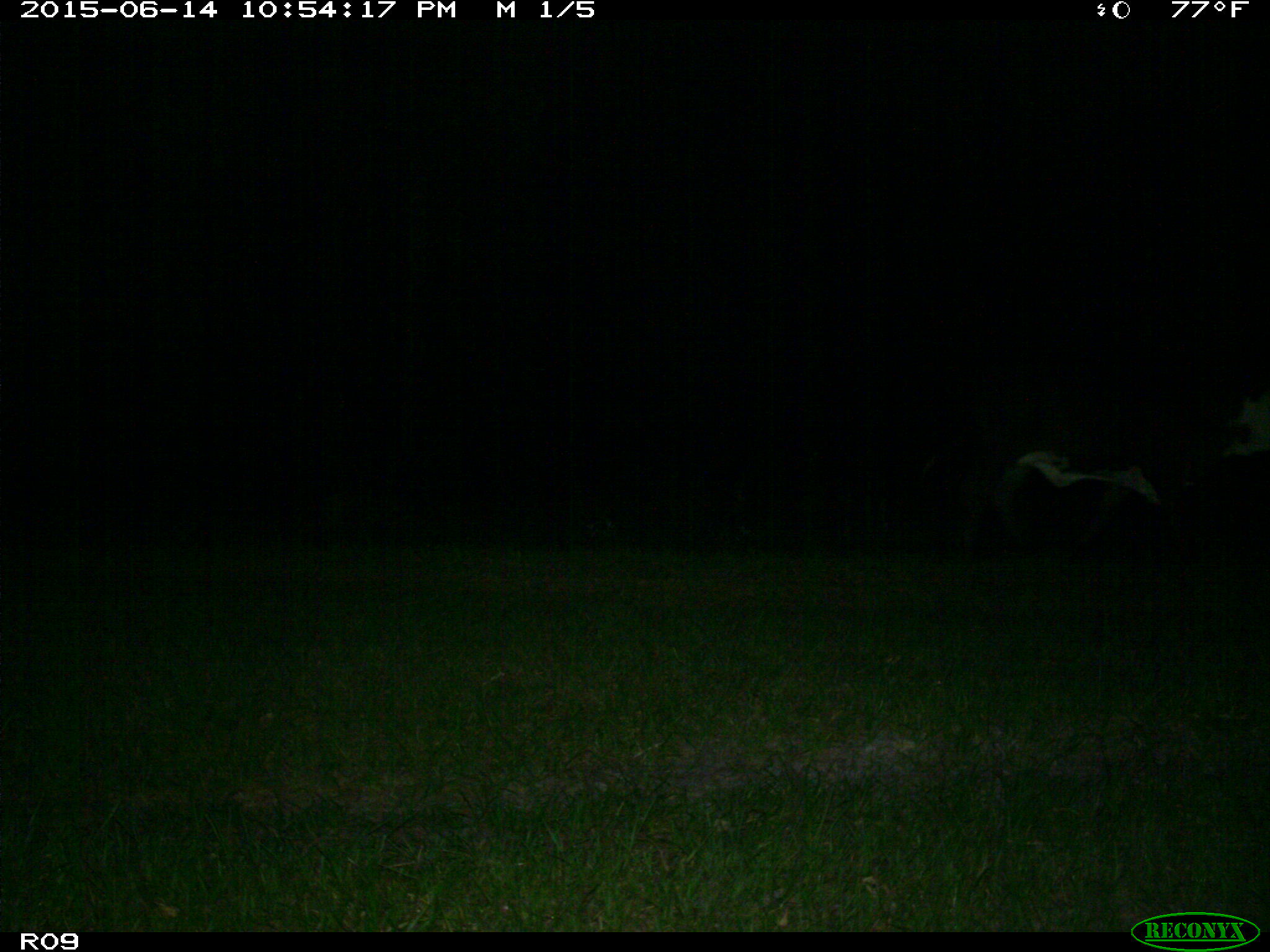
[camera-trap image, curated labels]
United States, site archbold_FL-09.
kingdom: Animalia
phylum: Chordata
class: Mammalia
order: Artiodactyla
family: Bovidae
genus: Bos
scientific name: Bos taurus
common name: domestic cow